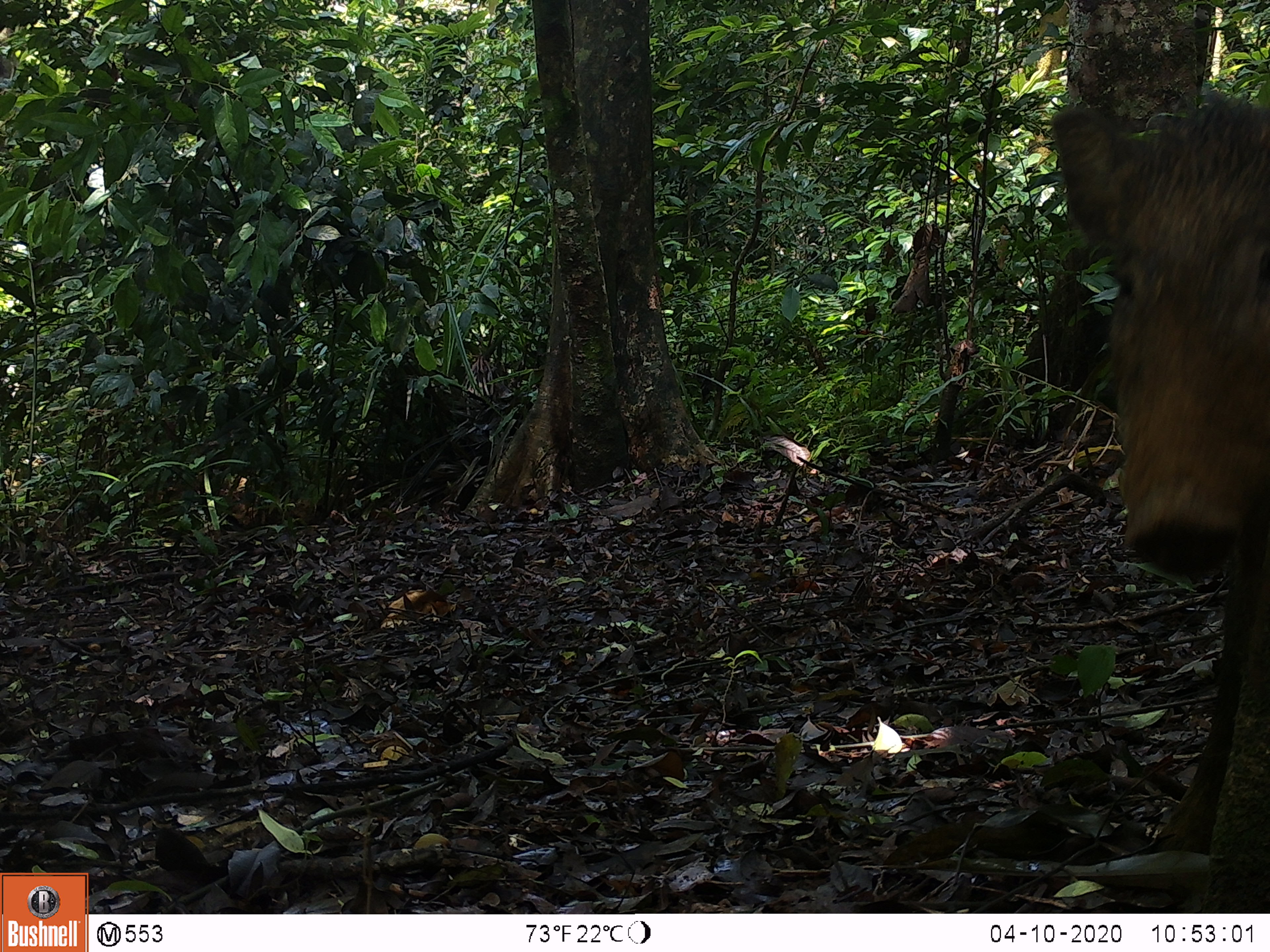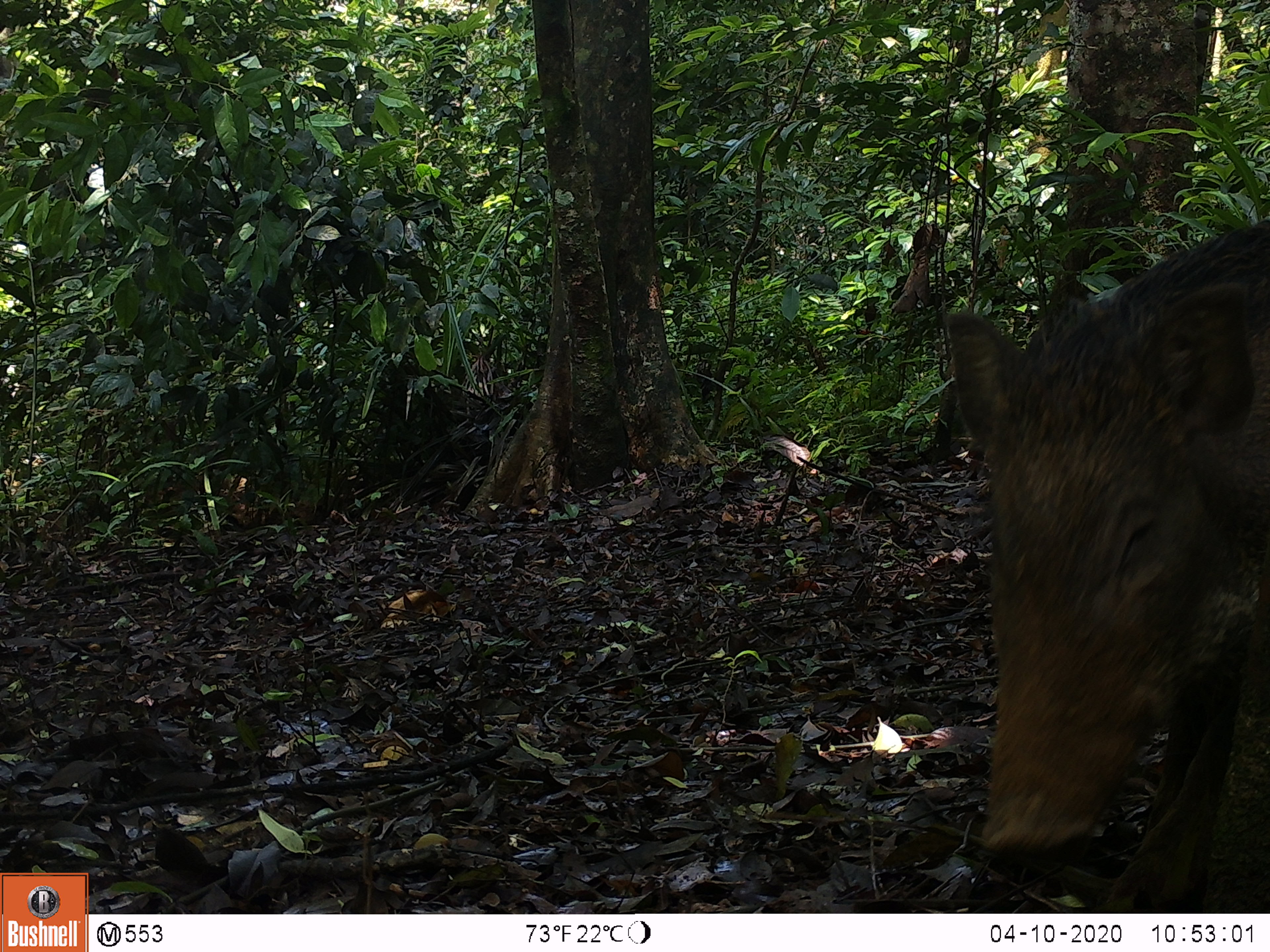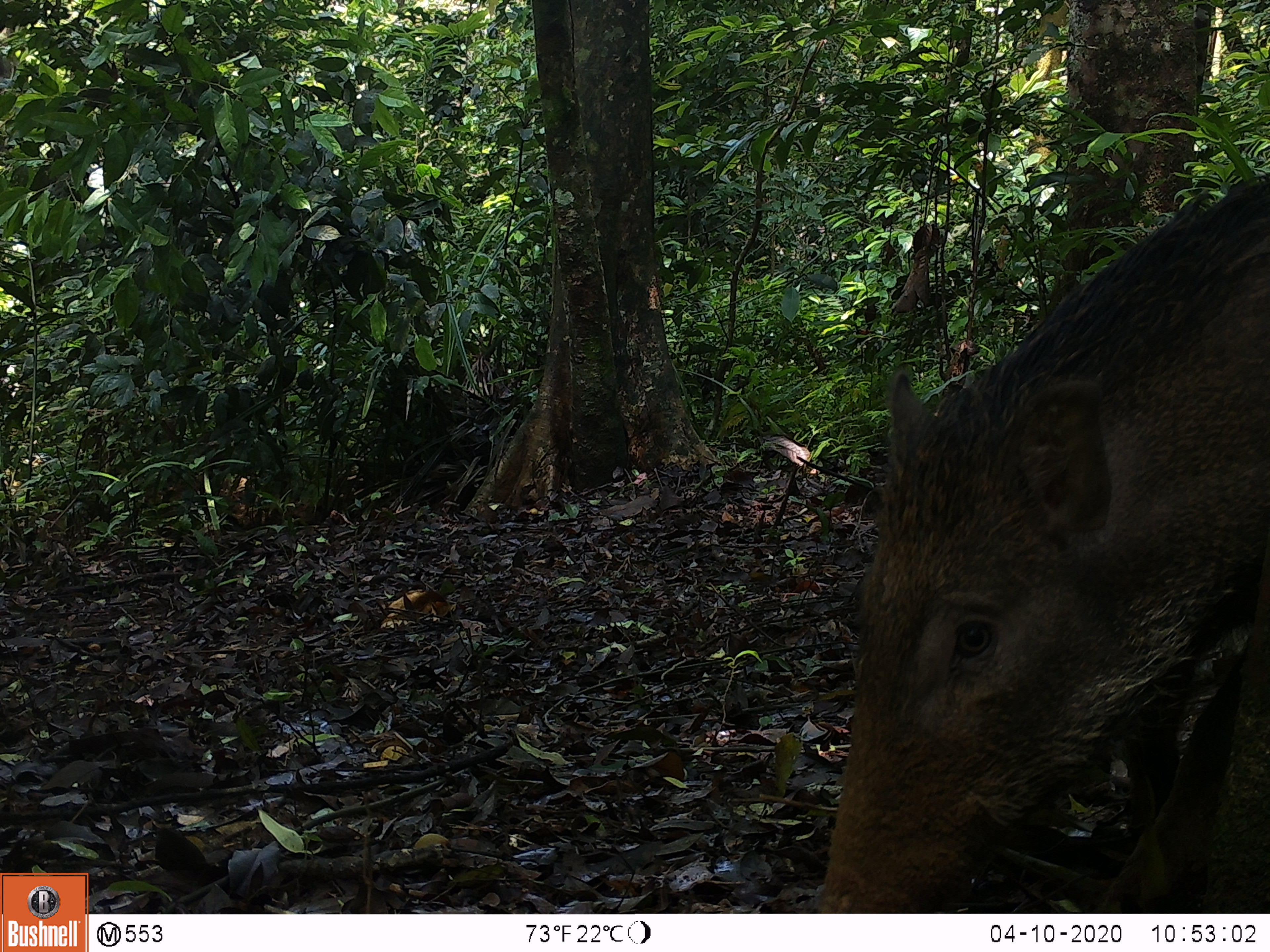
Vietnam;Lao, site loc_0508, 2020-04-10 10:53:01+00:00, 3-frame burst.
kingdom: Animalia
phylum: Chordata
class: Mammalia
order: Artiodactyla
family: Suidae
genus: Sus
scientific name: Sus scrofa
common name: eurasian wild pig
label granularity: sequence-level